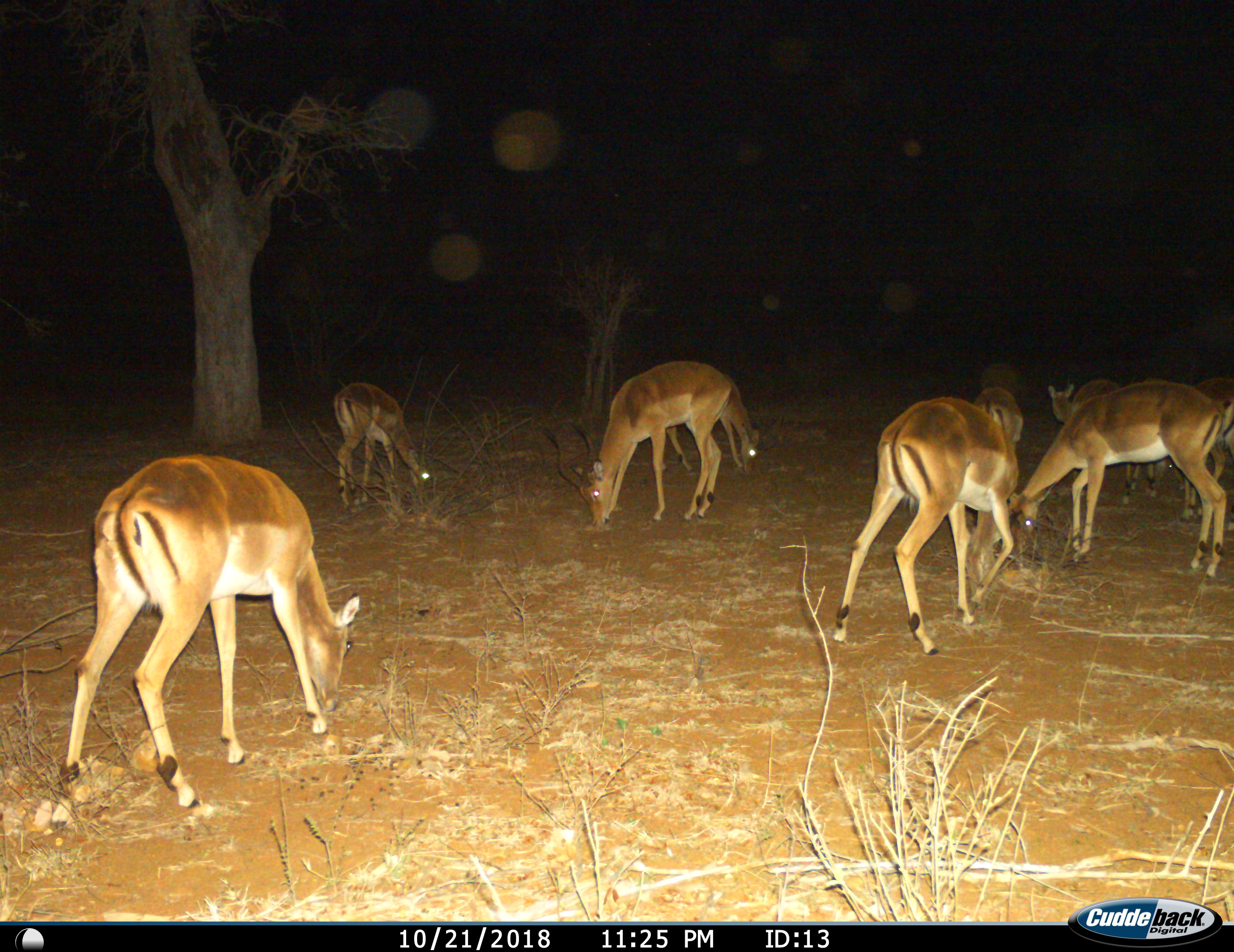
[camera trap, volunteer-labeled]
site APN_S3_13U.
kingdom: Animalia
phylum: Chordata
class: Mammalia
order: Artiodactyla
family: Bovidae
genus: Aepyceros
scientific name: Aepyceros melampus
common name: impala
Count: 10.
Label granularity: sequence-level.